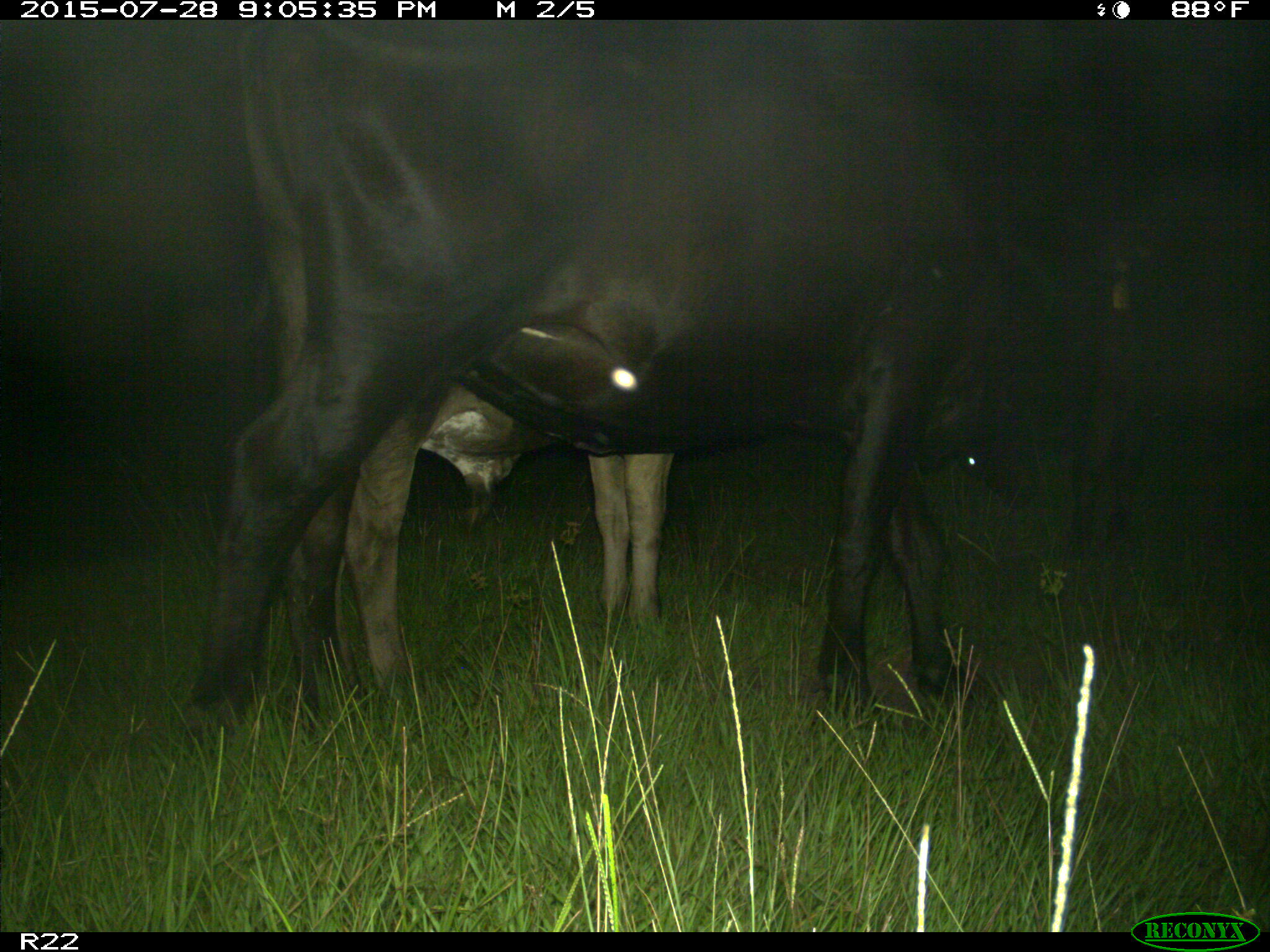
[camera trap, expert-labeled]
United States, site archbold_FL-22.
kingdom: Animalia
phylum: Chordata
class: Mammalia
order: Artiodactyla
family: Bovidae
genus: Bos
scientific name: Bos taurus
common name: domestic cow